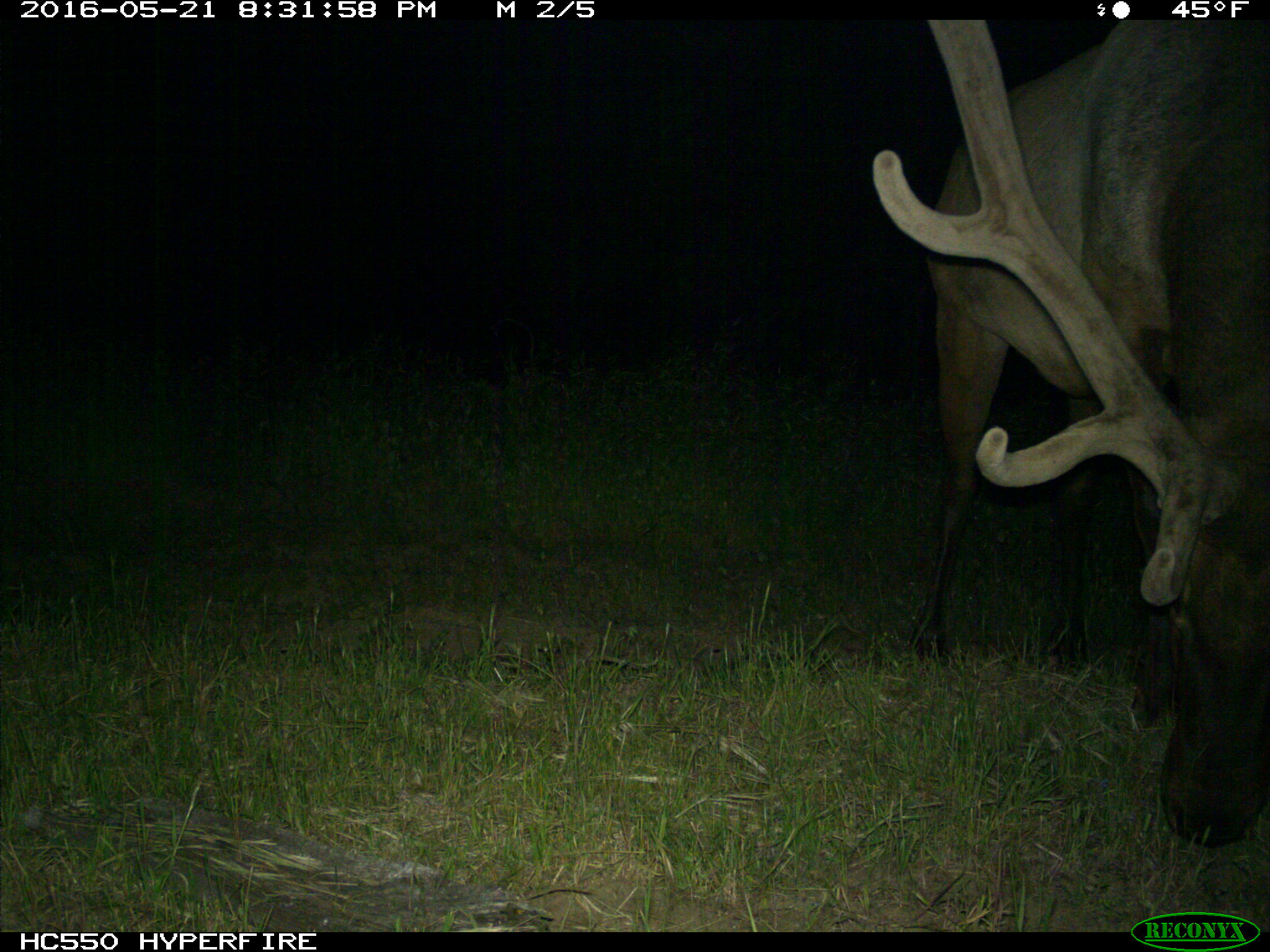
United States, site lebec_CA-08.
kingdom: Animalia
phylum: Chordata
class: Mammalia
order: Artiodactyla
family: Cervidae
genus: Cervus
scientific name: Cervus canadensis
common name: elk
Cervus canadensis (elk).